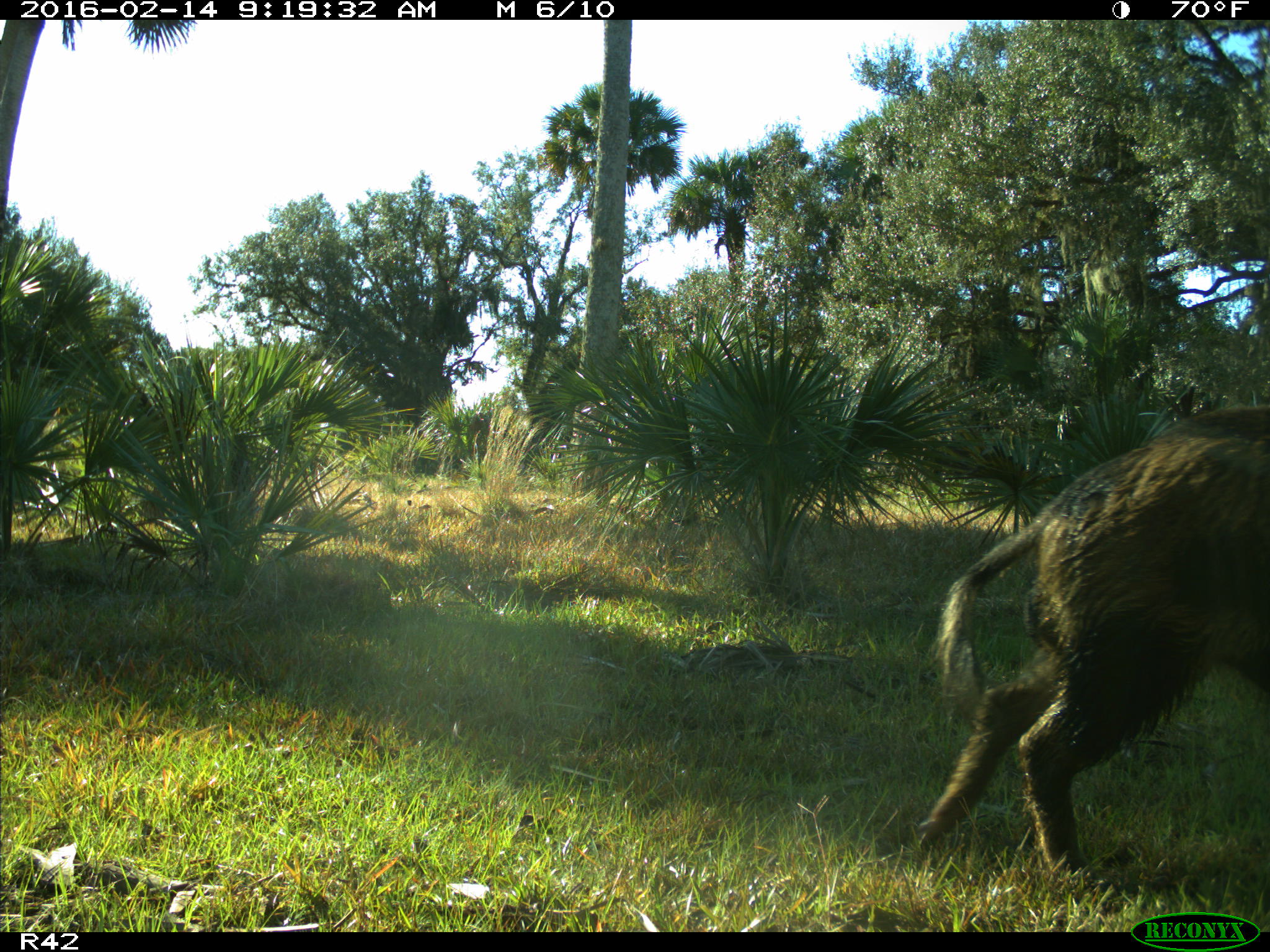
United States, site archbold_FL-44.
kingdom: Animalia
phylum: Chordata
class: Mammalia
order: Artiodactyla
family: Suidae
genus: Sus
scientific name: Sus scrofa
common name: wild boar